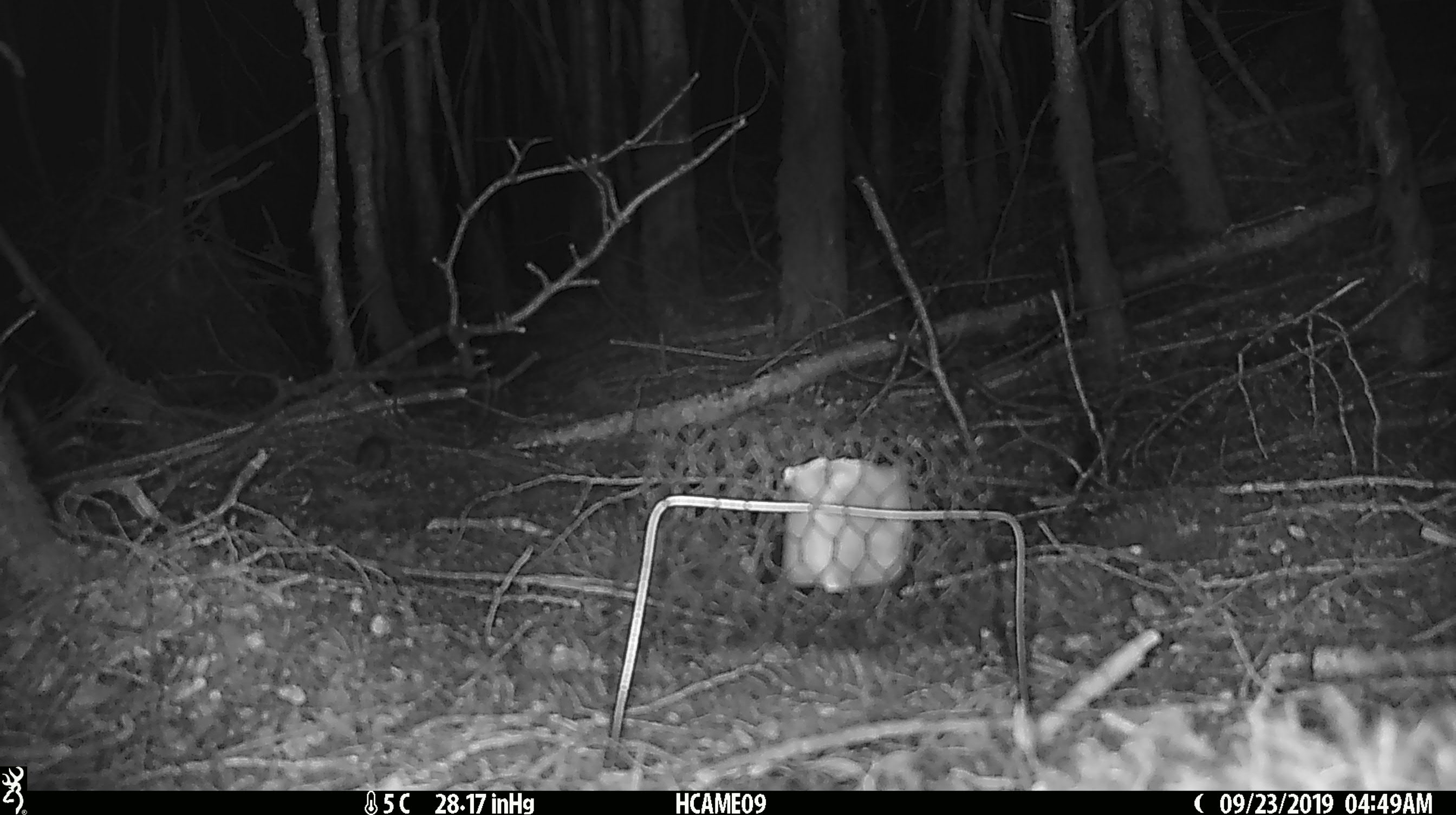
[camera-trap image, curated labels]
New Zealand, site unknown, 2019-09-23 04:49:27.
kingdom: Animalia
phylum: Chordata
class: Mammalia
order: Rodentia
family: Muridae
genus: Mus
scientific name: Mus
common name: mouse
Mouse (Mus).